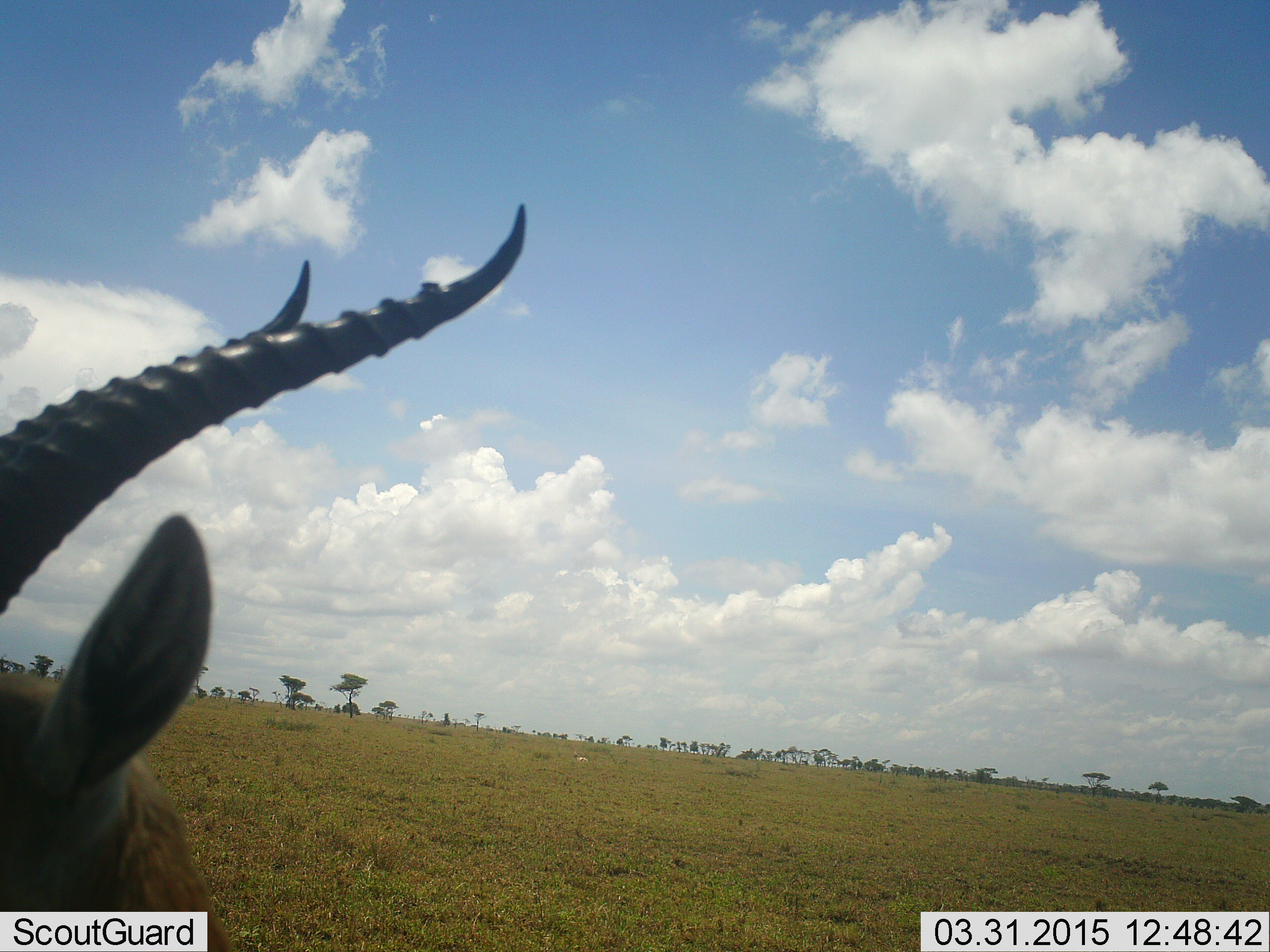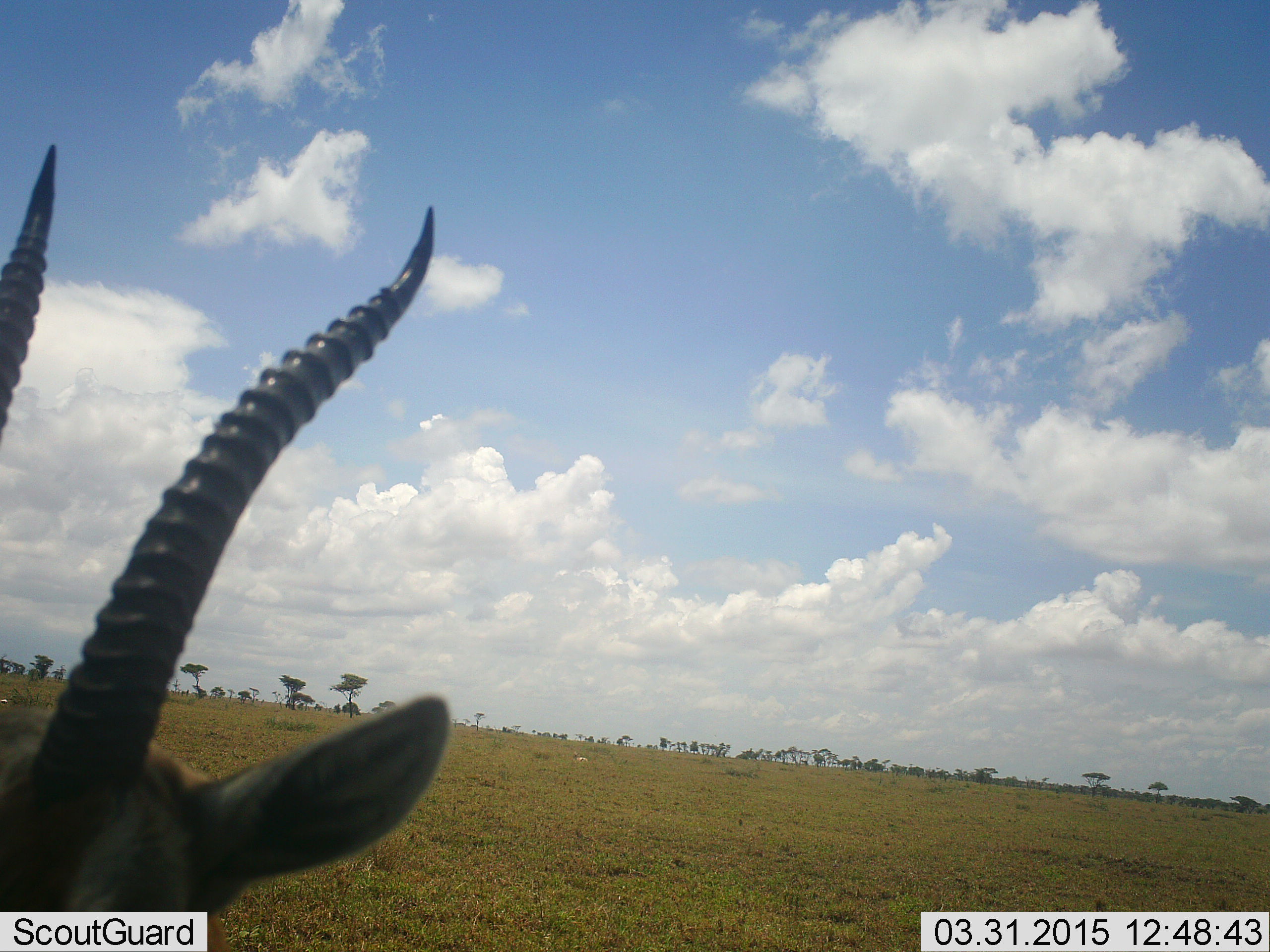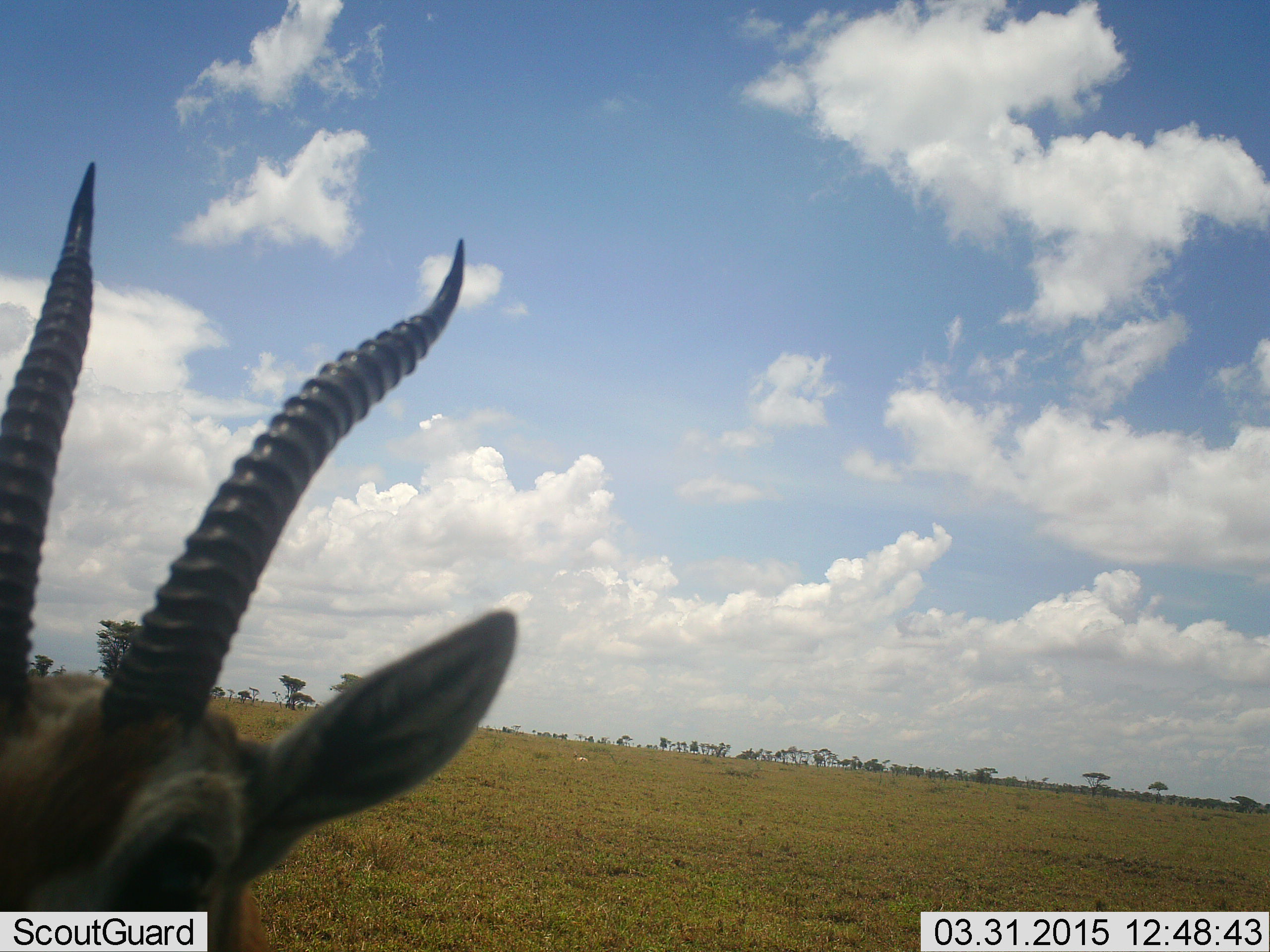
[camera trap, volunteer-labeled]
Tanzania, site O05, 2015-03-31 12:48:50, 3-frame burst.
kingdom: Animalia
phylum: Chordata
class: Mammalia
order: Artiodactyla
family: Bovidae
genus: Eudorcas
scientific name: Eudorcas thomsonii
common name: thomson's gazelle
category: gazellethomsons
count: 1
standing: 80%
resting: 0%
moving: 20%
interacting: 0%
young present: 0%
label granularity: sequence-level